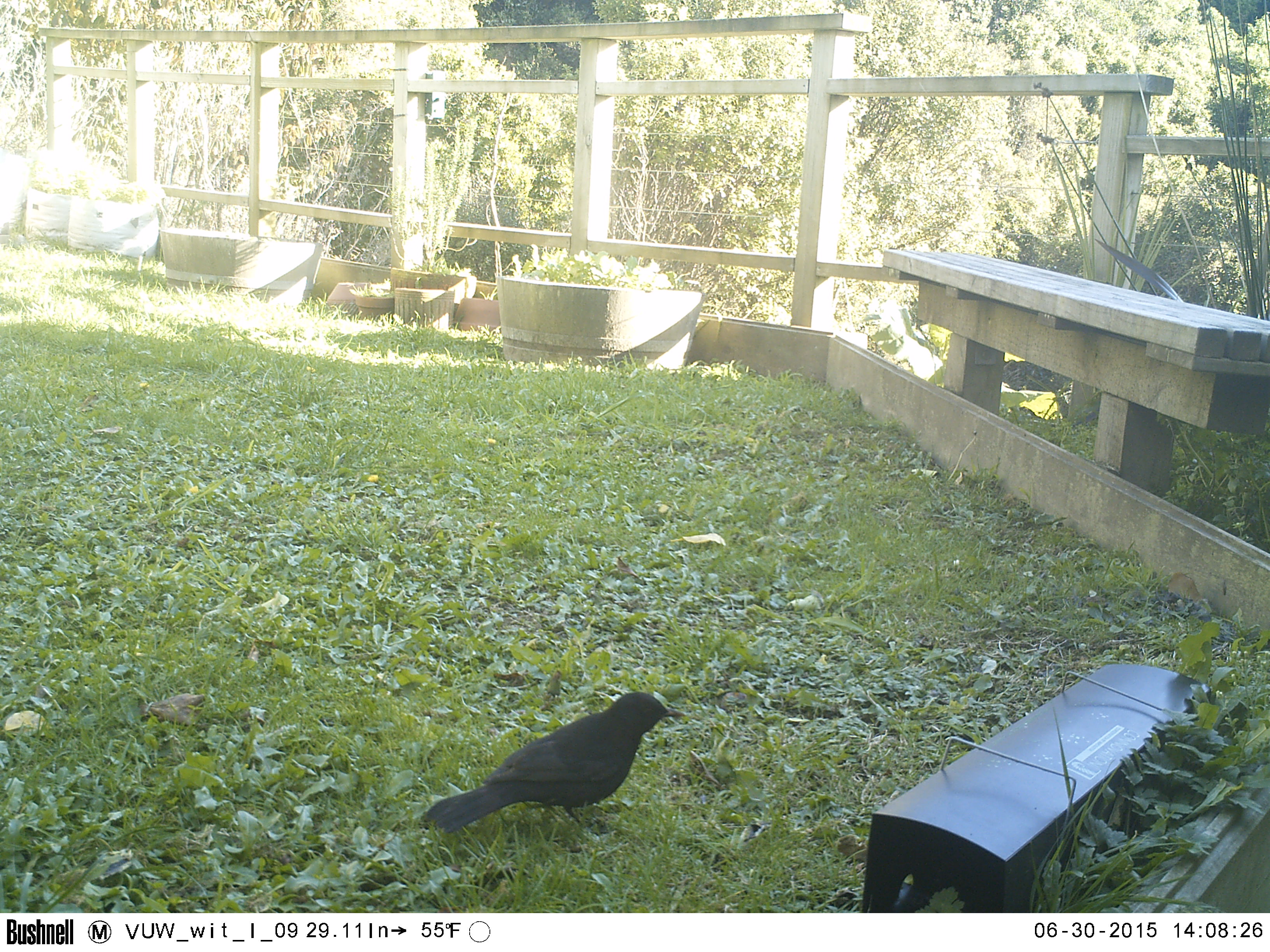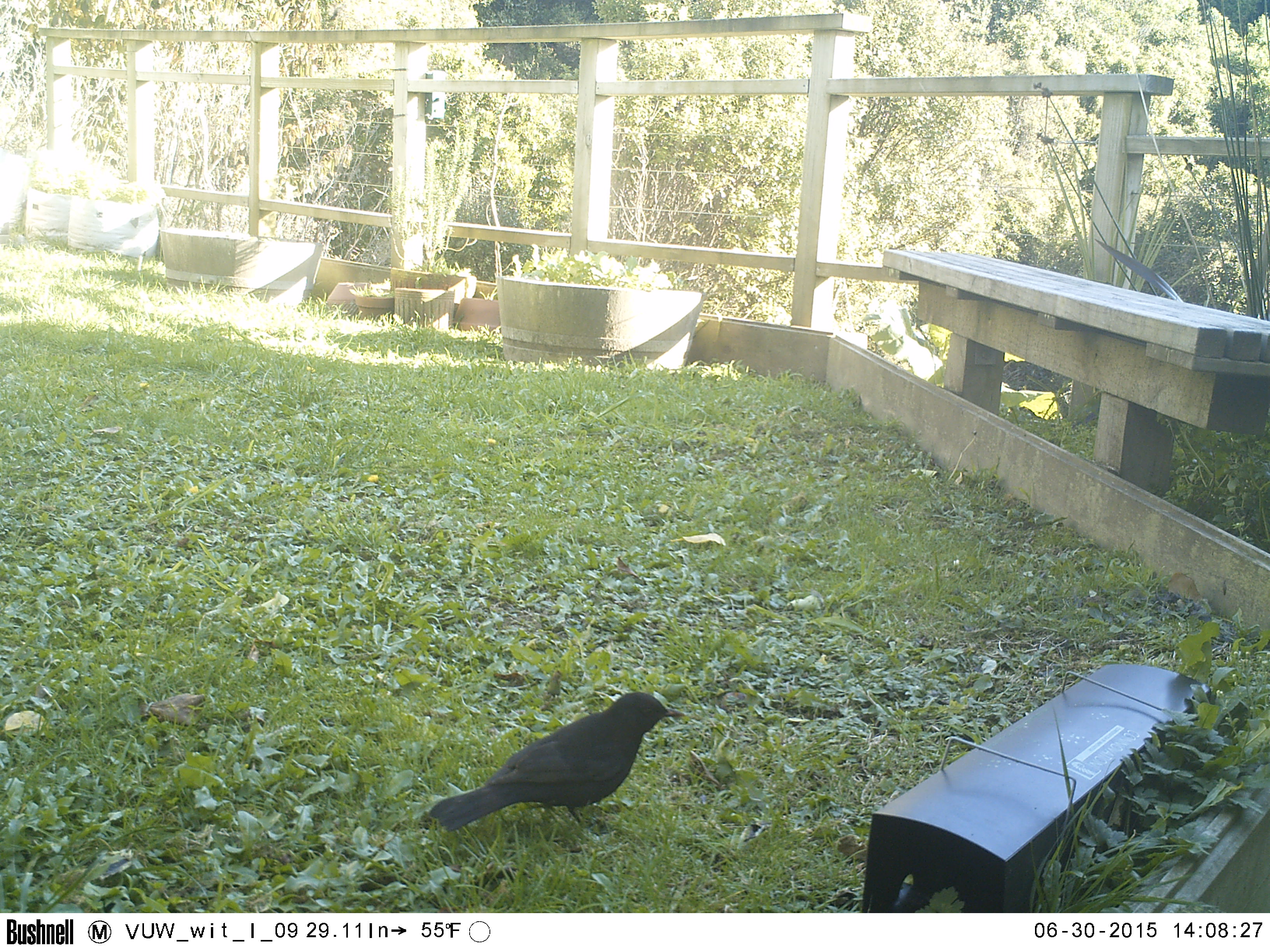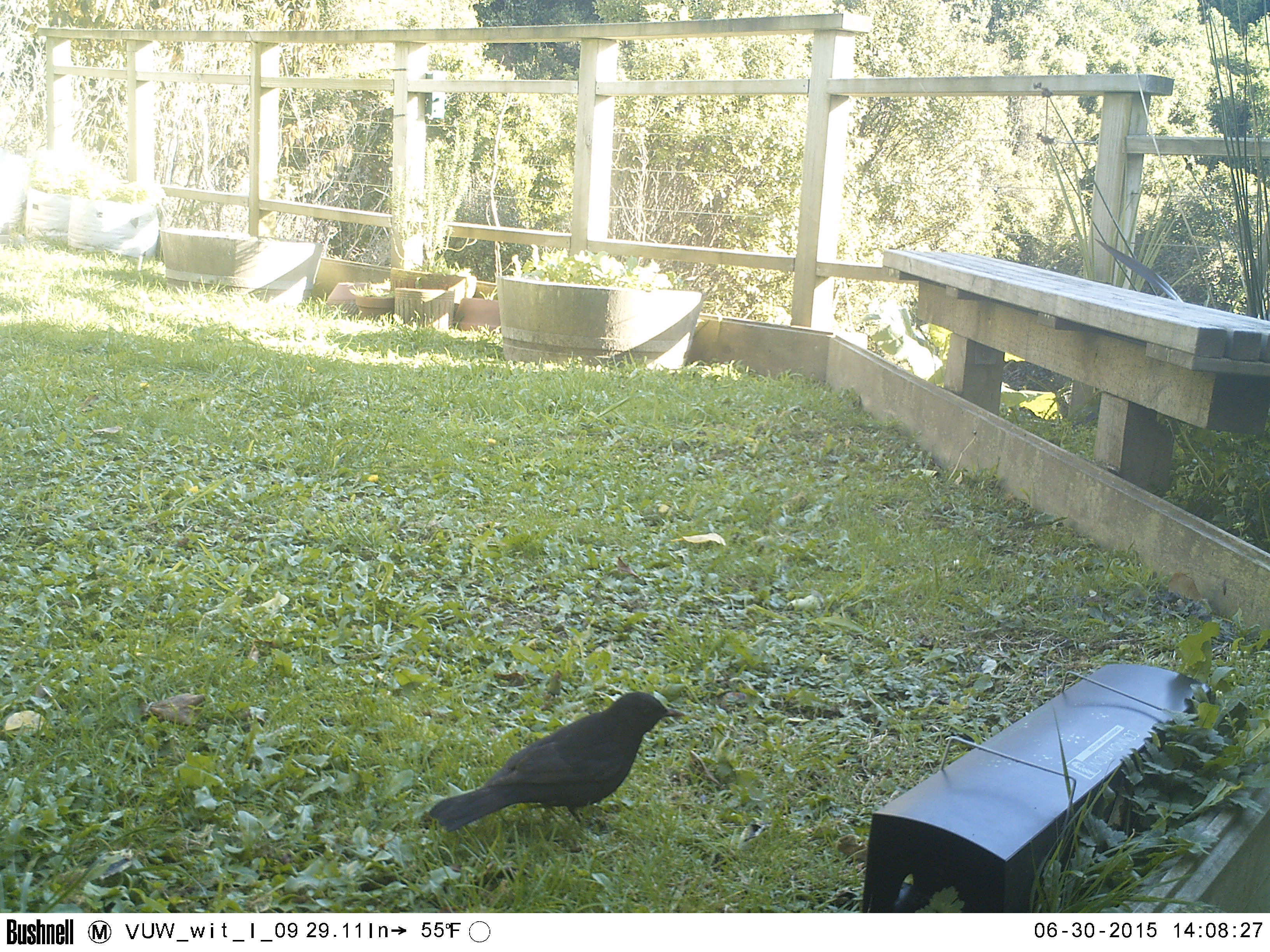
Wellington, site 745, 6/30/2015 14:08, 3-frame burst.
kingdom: Animalia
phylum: Chordata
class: Aves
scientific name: Aves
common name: bird